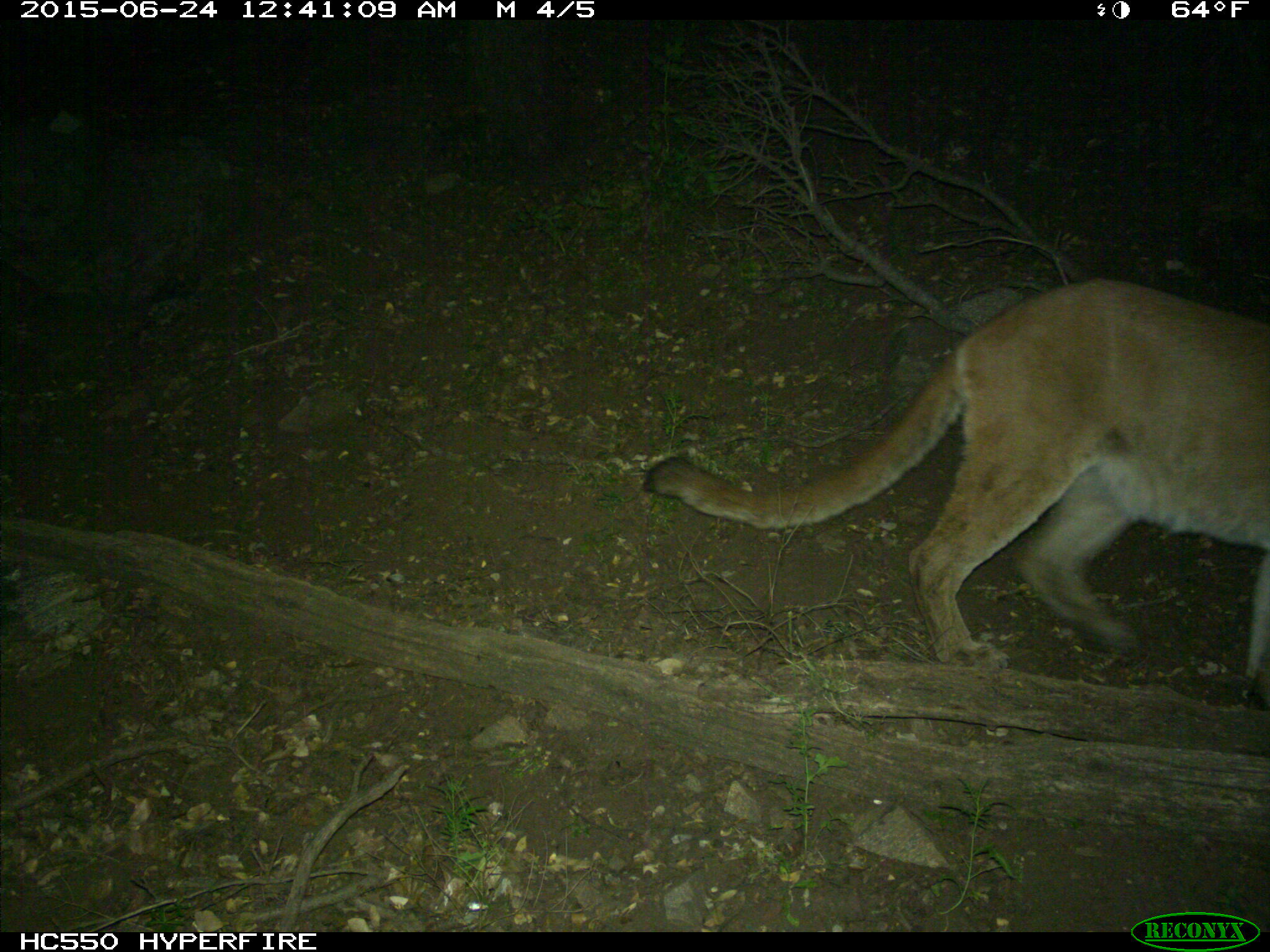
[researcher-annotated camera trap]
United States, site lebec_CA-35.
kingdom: Animalia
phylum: Chordata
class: Mammalia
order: Carnivora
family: Felidae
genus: Puma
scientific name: Puma concolor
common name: mountain lion